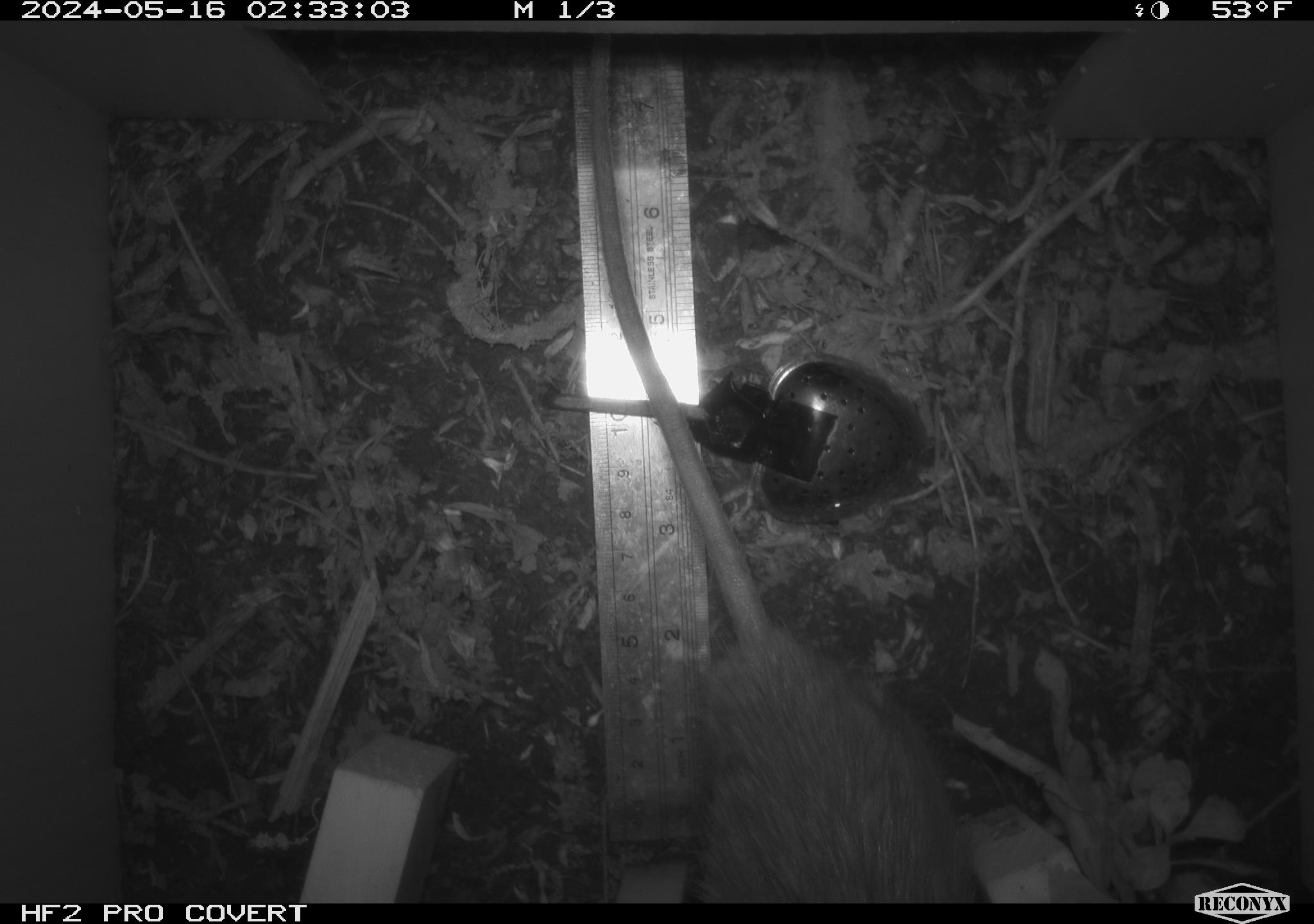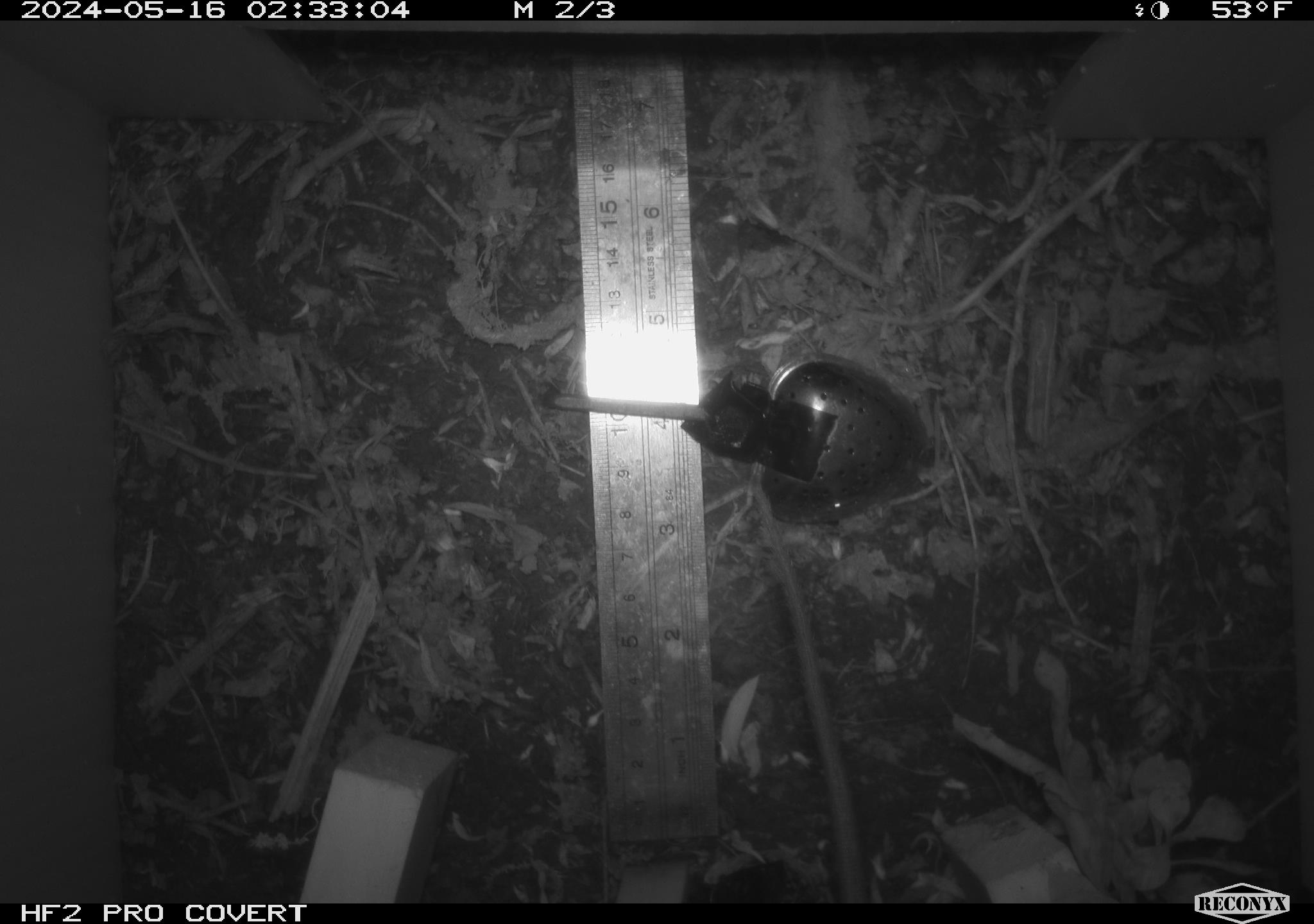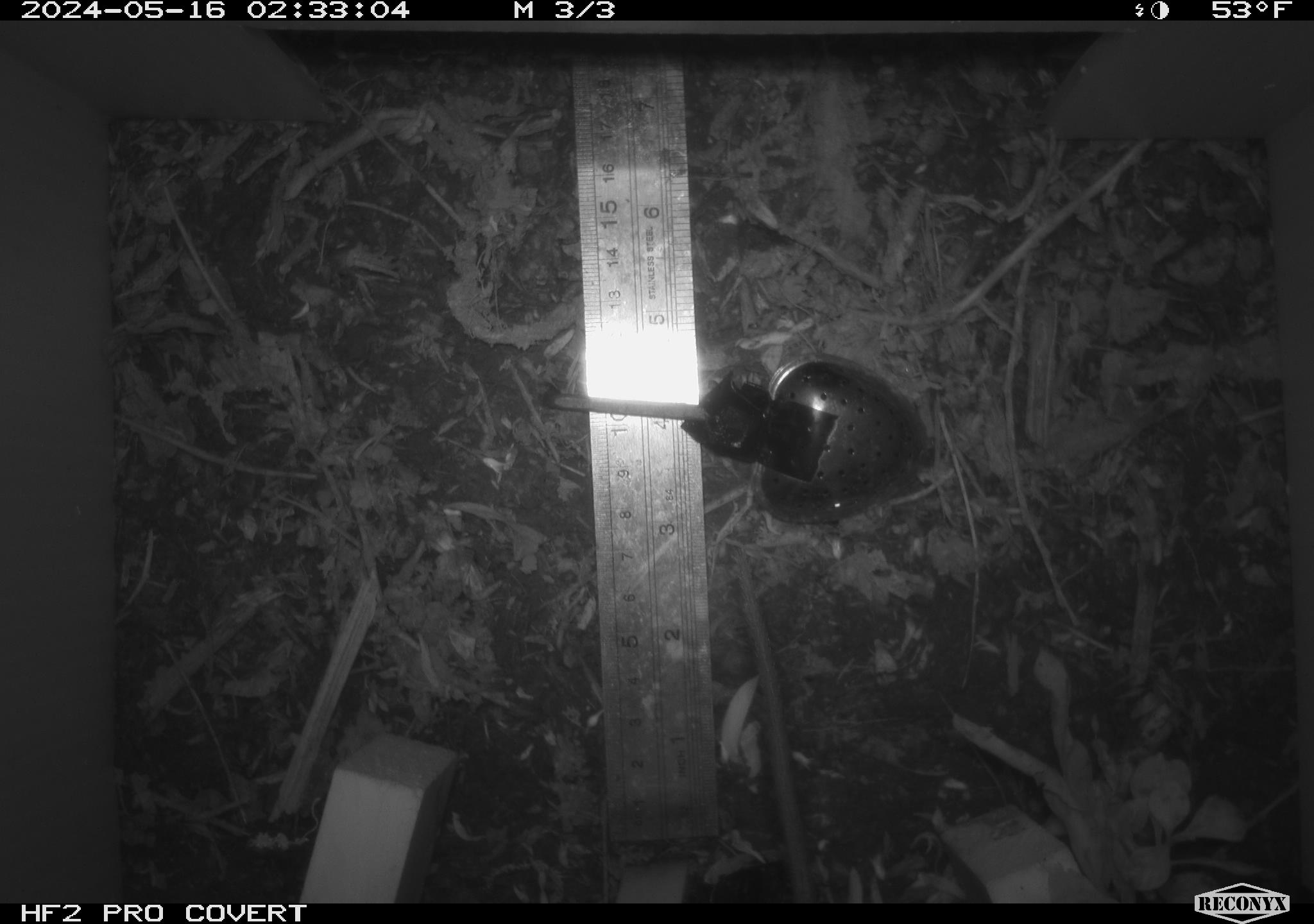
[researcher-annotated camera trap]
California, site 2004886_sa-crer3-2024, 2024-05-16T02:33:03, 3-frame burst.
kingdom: Animalia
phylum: Chordata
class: Mammalia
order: Rodentia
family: Muridae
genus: Rattus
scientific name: Rattus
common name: rat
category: rattus species